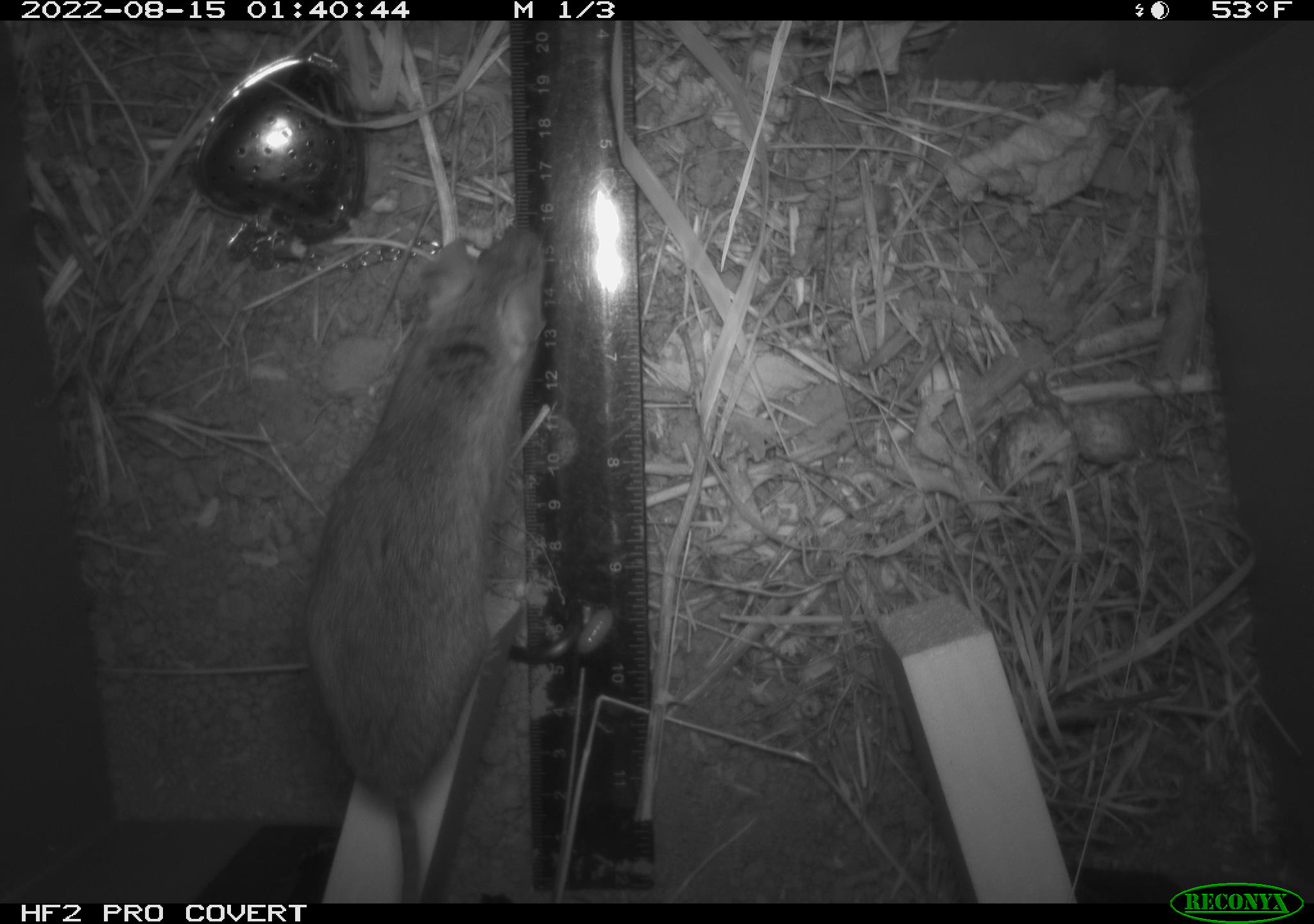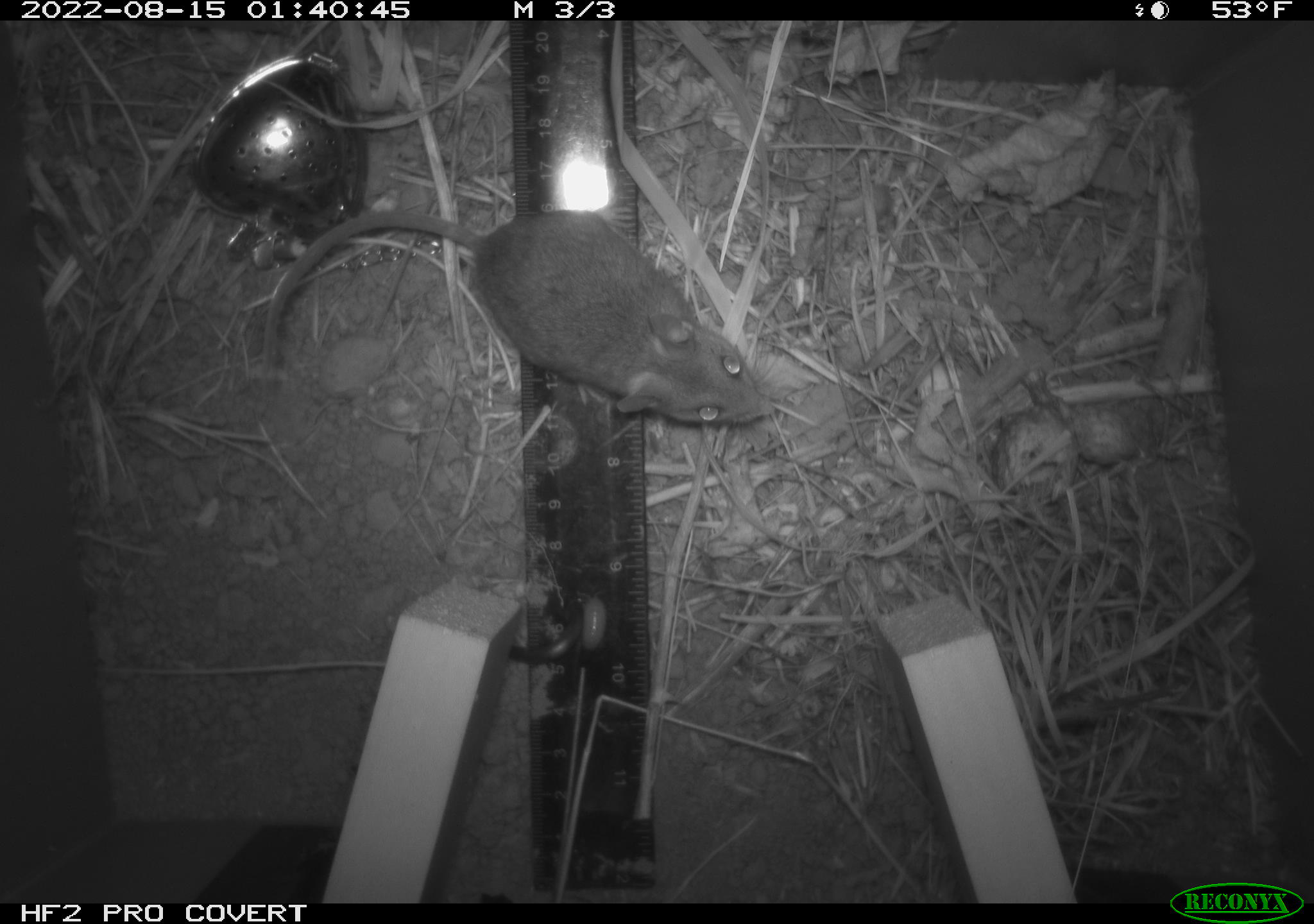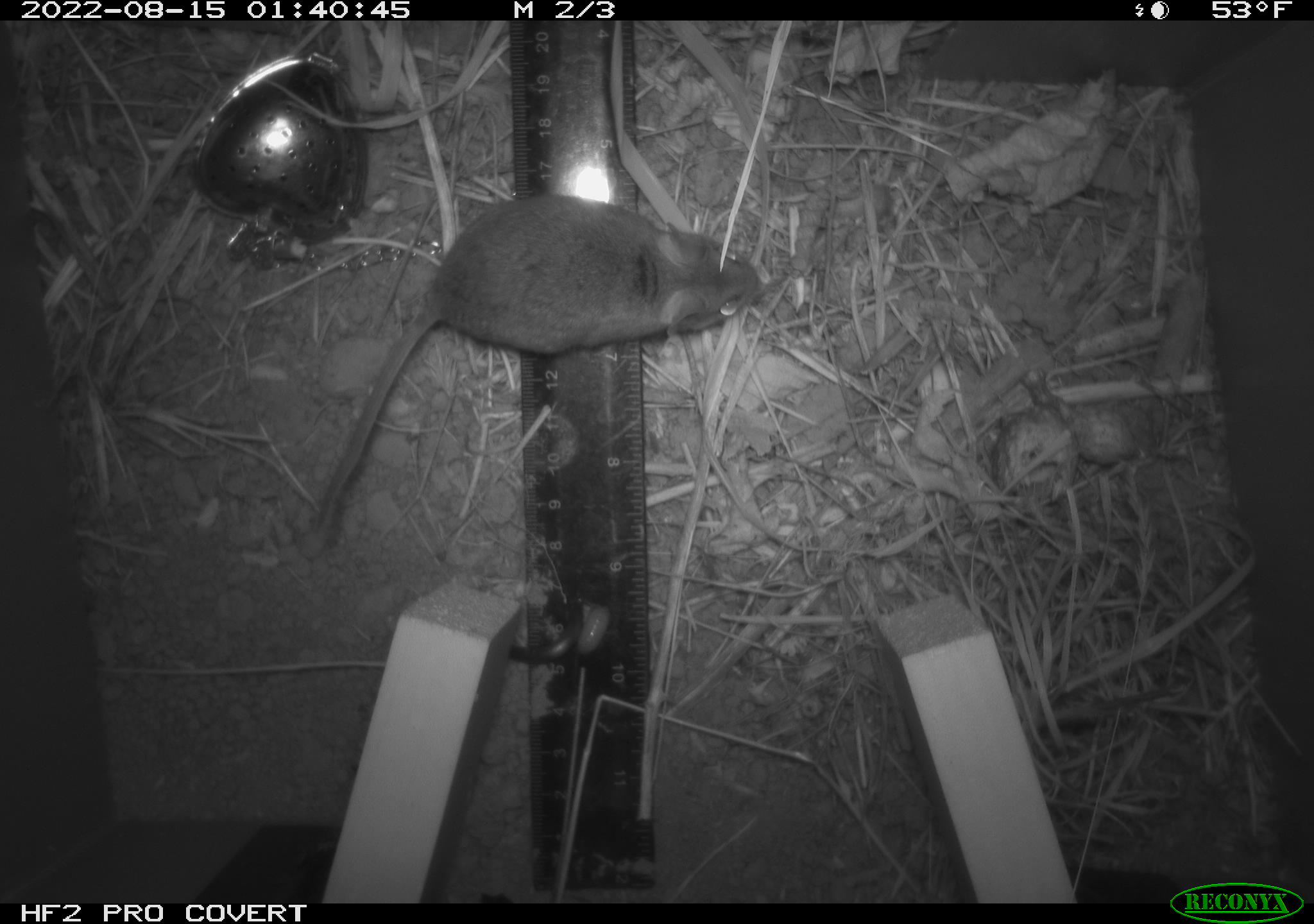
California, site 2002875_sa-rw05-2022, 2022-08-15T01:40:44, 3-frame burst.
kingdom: Animalia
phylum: Chordata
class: Mammalia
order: Rodentia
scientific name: Rodentia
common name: mouse species